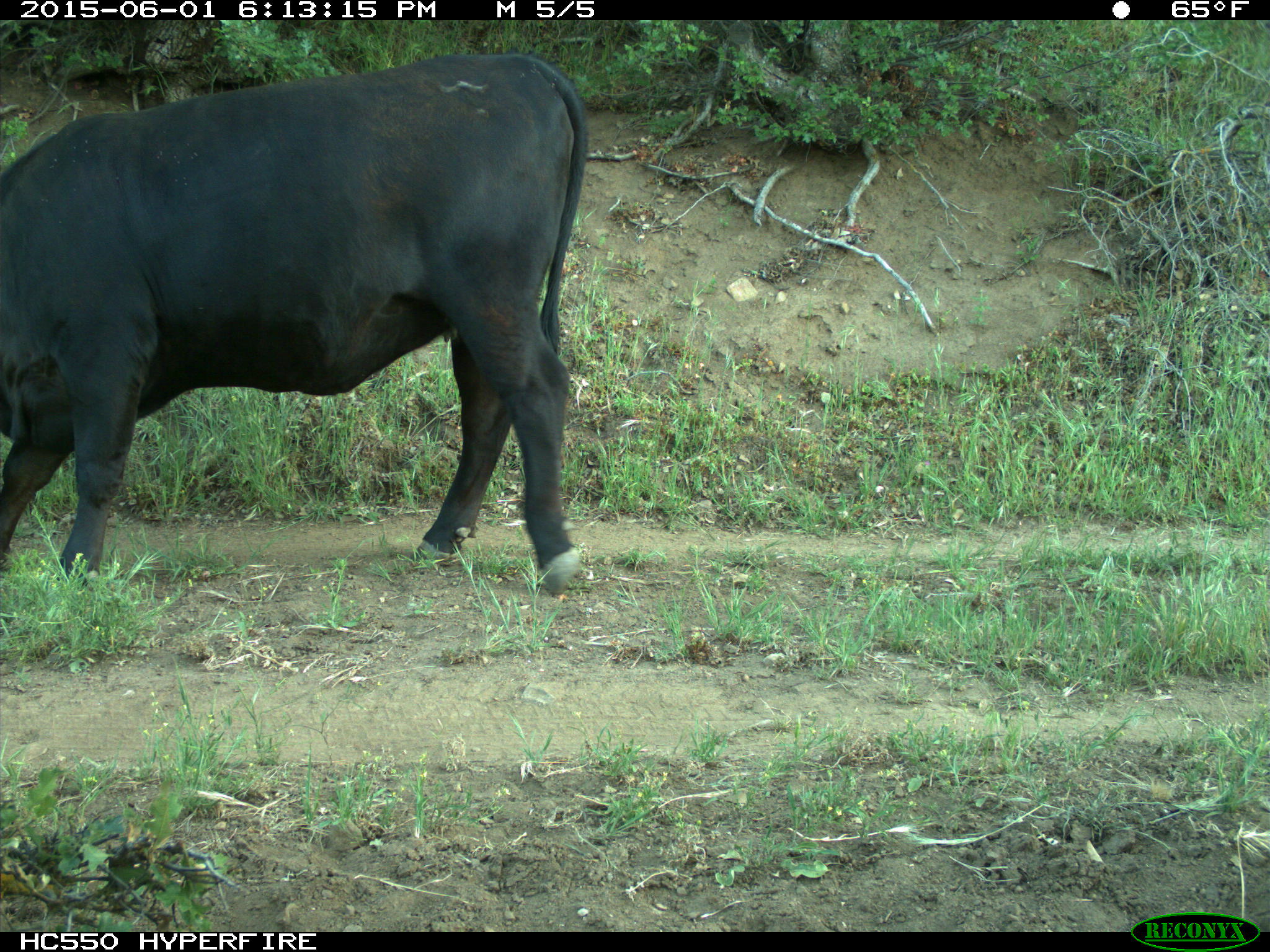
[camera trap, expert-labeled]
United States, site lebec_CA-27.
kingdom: Animalia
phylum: Chordata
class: Mammalia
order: Artiodactyla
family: Bovidae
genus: Bos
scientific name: Bos taurus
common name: domestic cow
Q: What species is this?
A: Bos taurus (domestic cow).